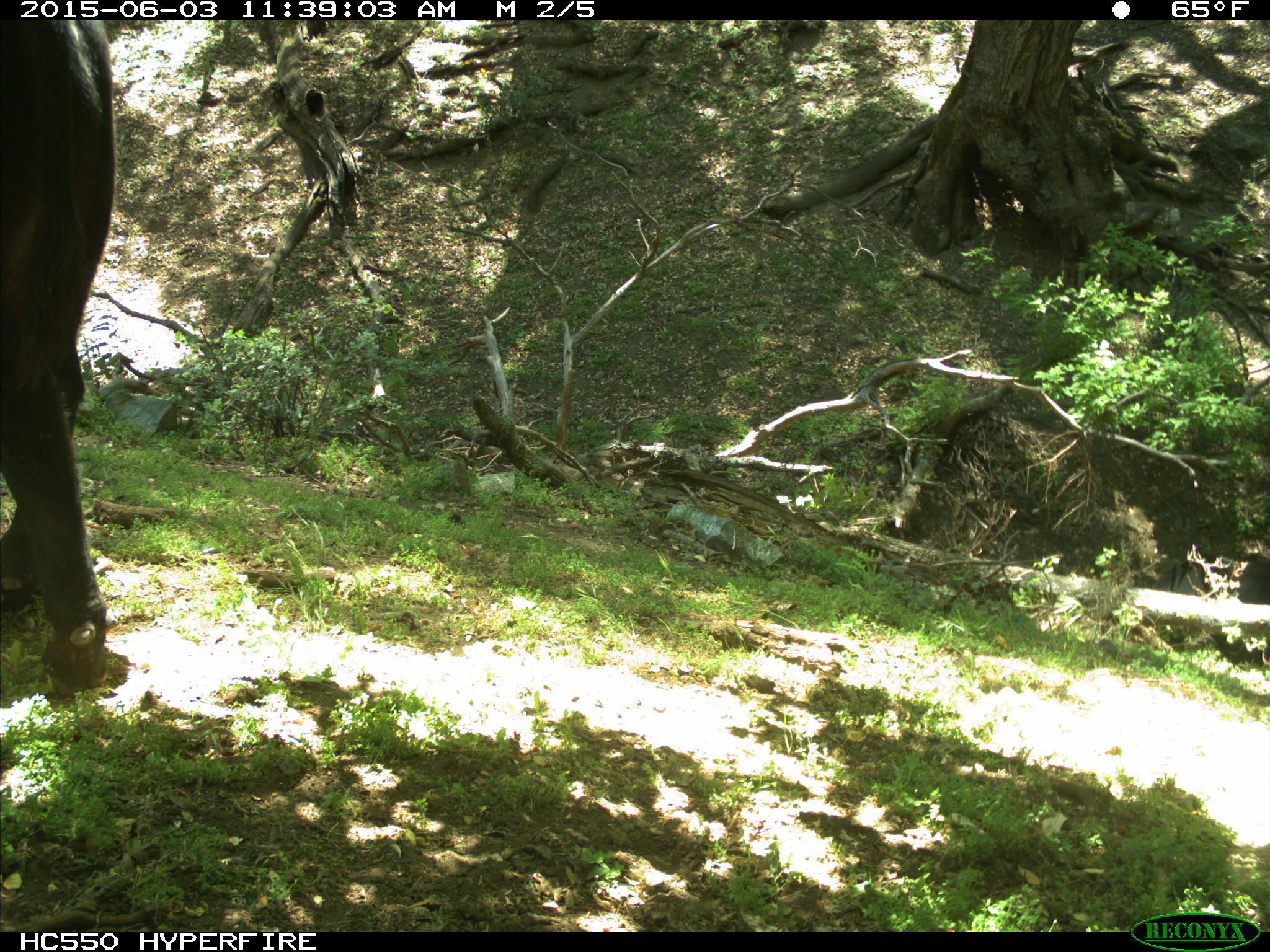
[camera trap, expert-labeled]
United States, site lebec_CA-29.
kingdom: Animalia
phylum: Chordata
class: Mammalia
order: Artiodactyla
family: Bovidae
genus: Bos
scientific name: Bos taurus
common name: domestic cow